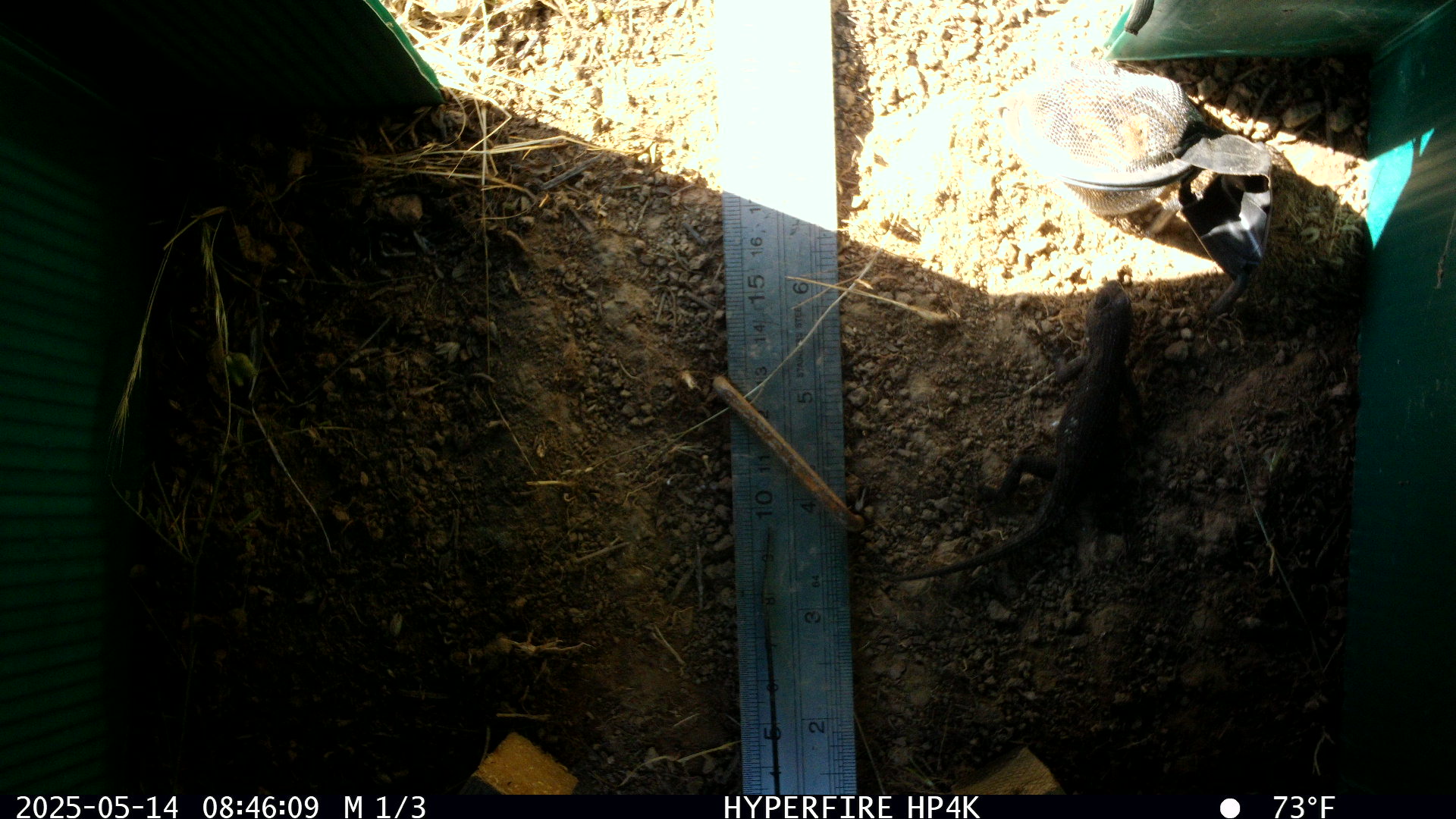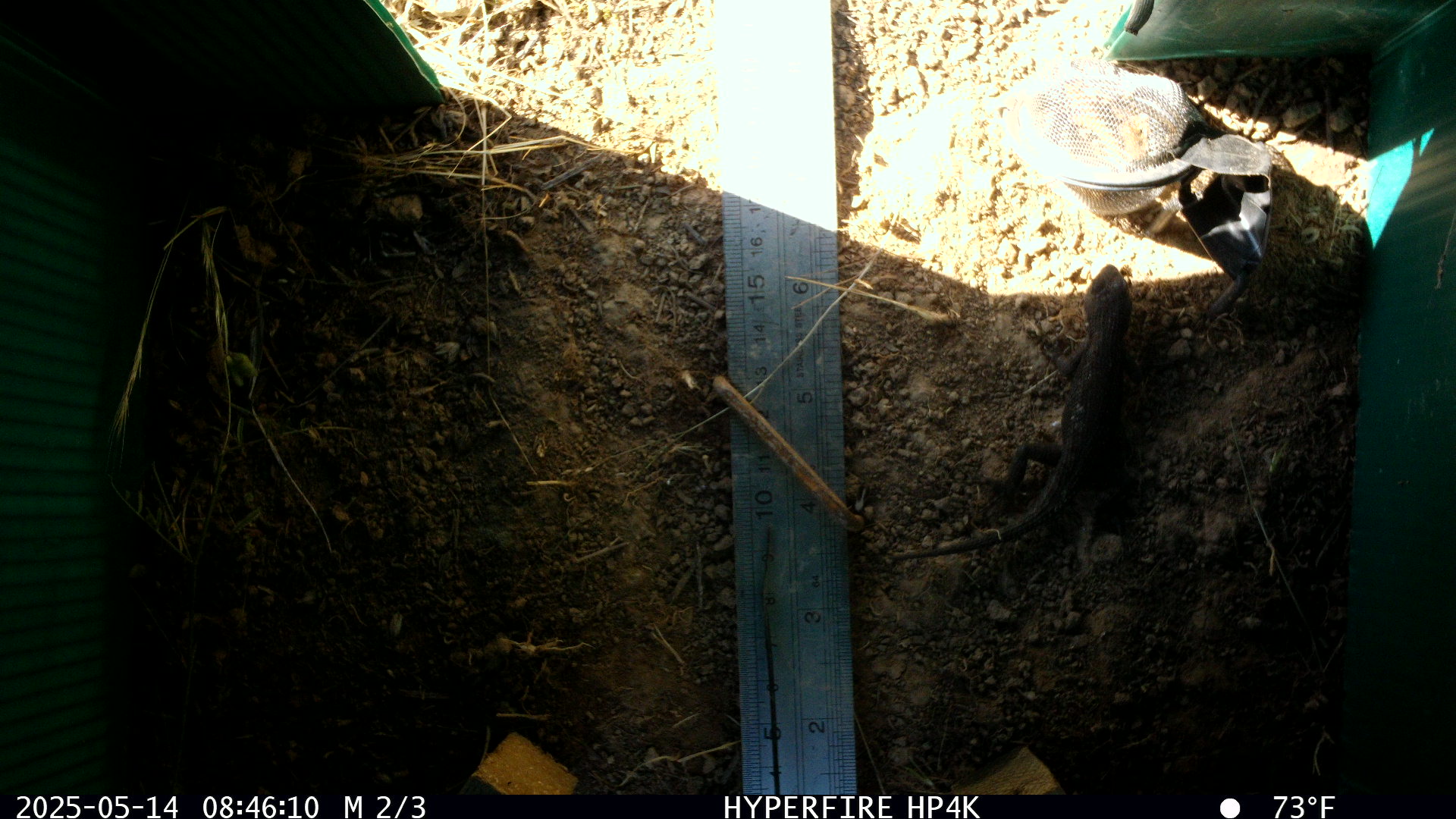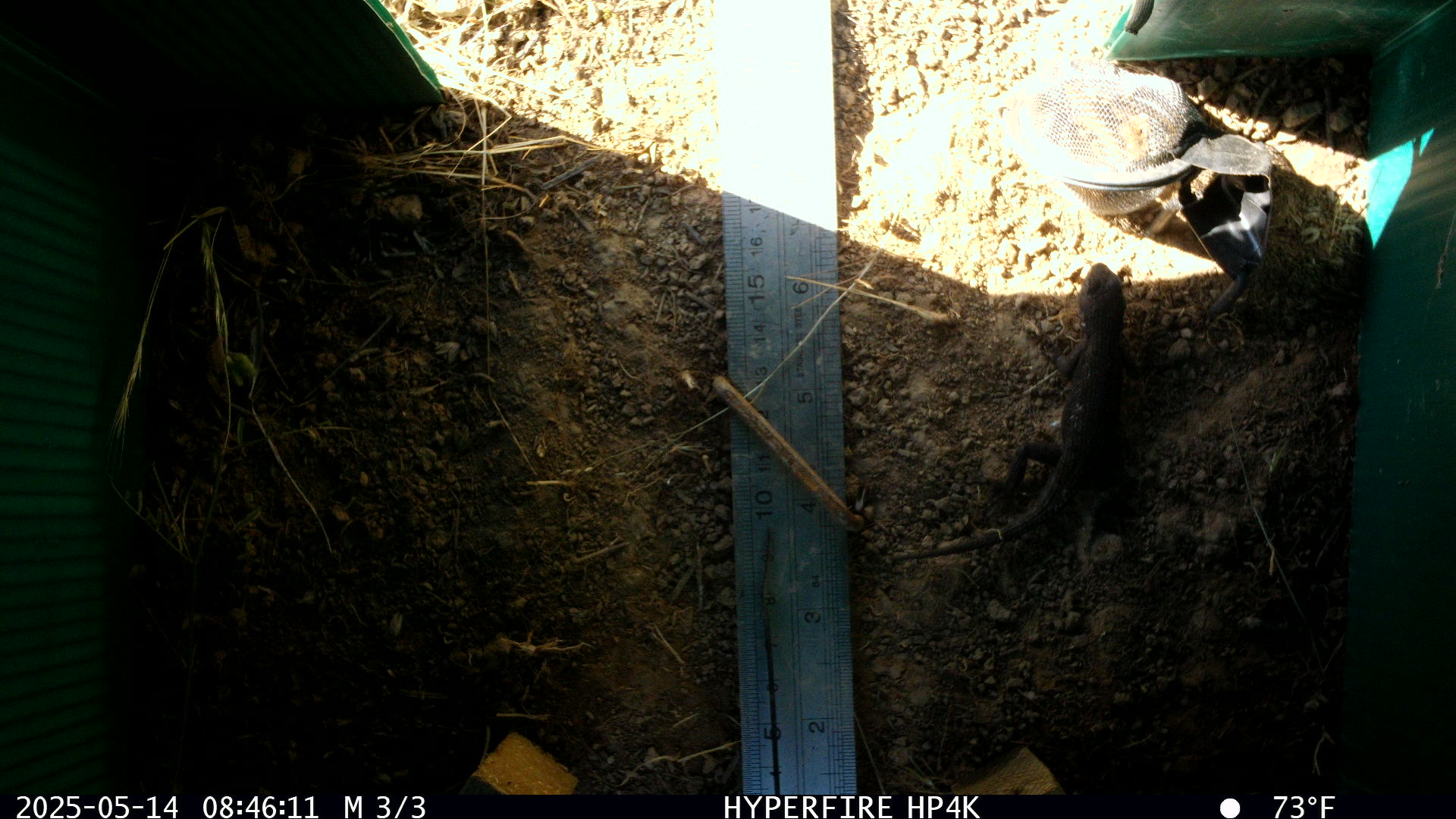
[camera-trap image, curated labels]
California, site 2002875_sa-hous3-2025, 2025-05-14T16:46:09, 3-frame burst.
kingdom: Animalia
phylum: Chordata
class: Reptilia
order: Squamata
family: Phrynosomatidae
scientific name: Phrynosomatidae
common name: north american spiny lizards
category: sceloporus/uta species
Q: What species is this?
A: Sceloporus/uta species (north american spiny lizards) (Phrynosomatidae).